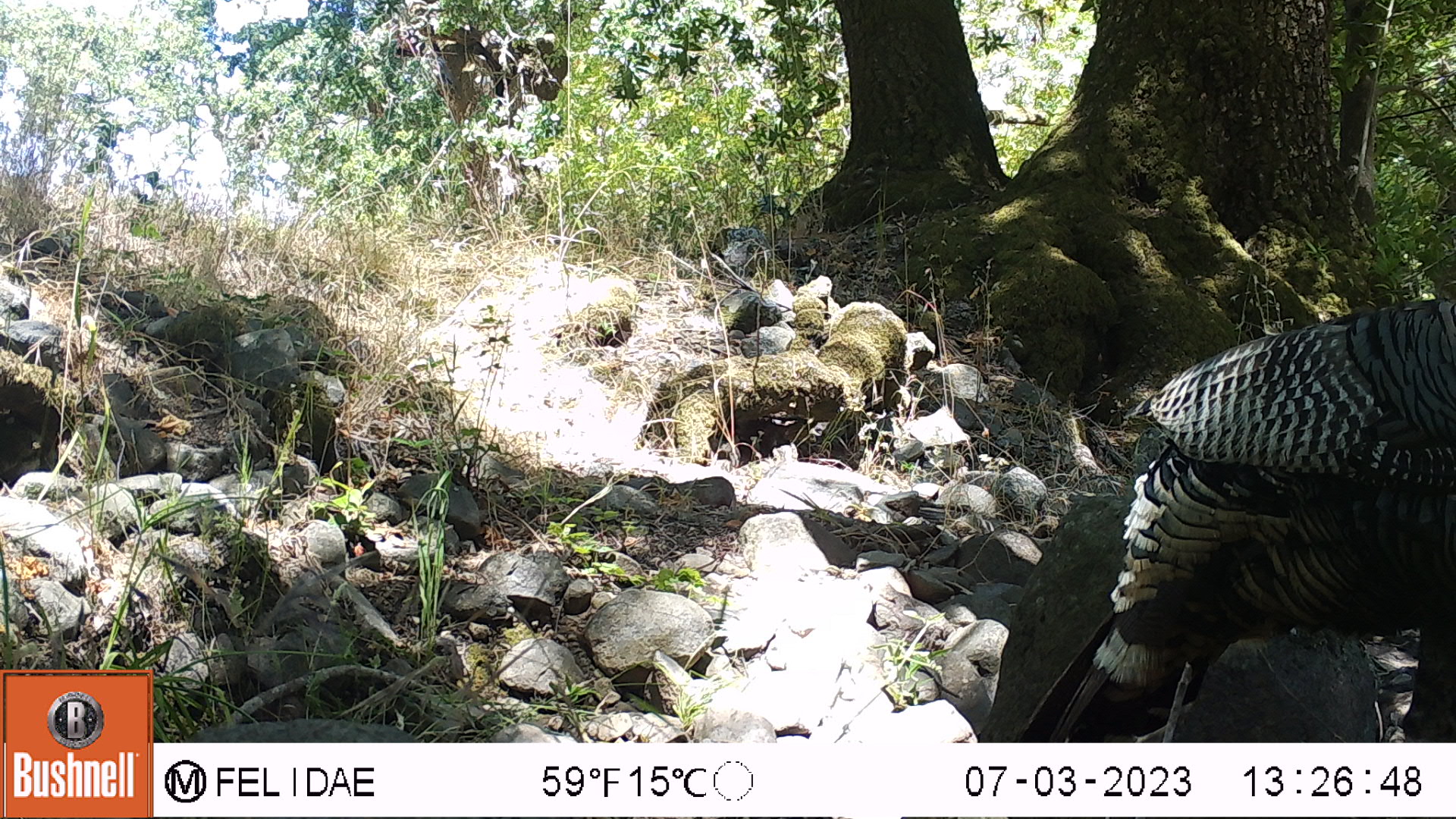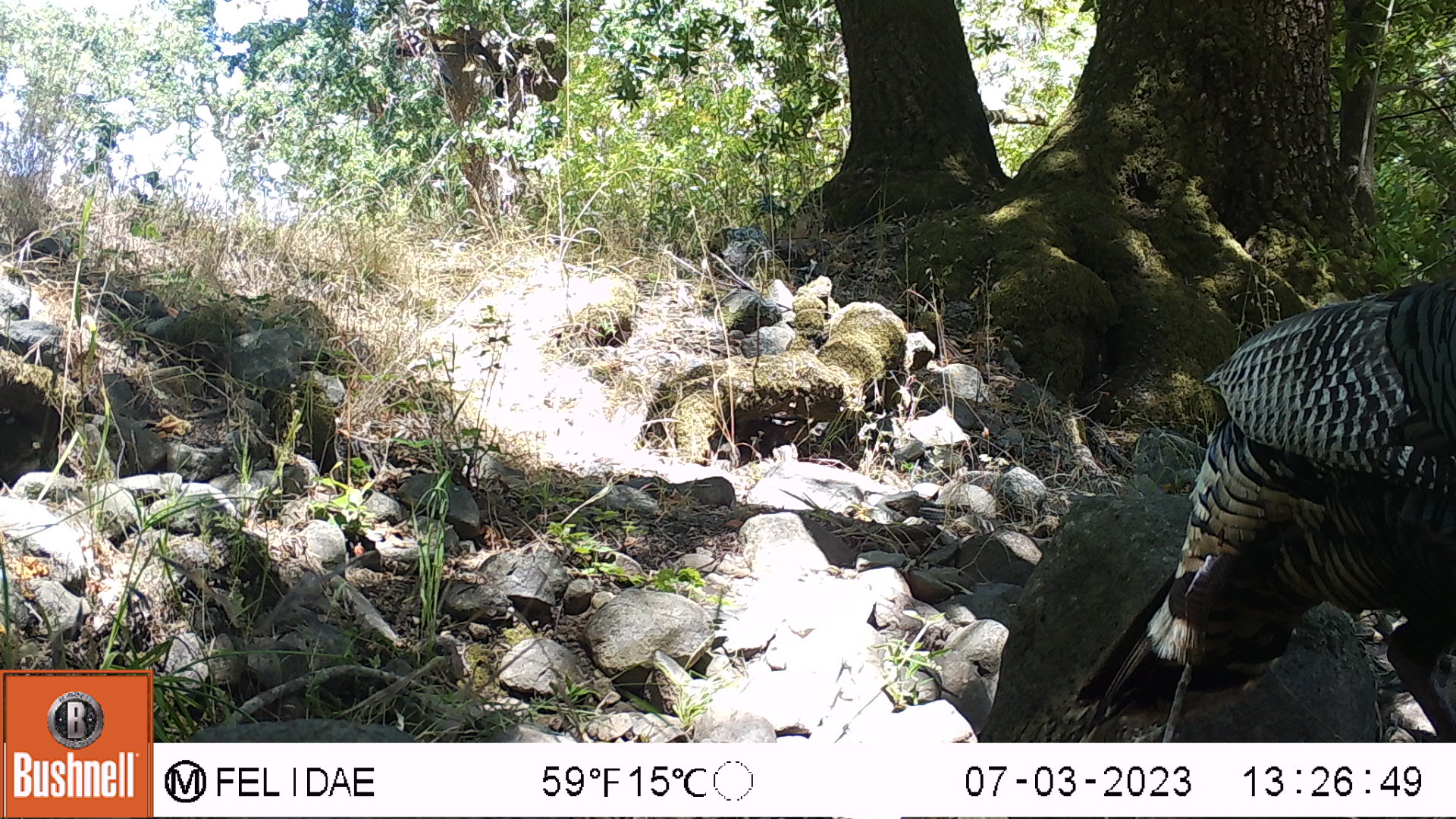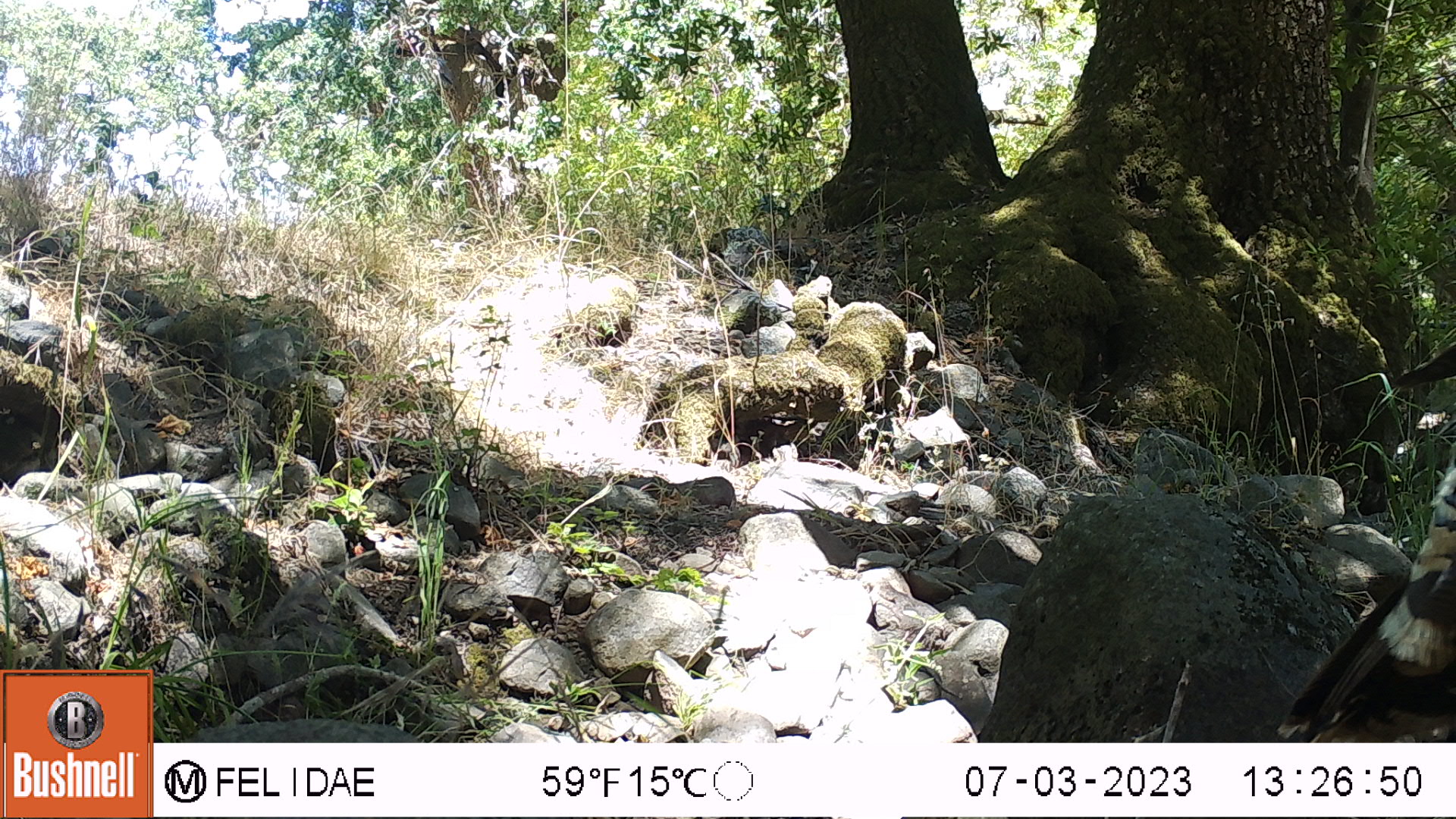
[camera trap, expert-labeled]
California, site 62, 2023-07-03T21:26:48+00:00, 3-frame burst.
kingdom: Animalia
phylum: Chordata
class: Aves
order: Galliformes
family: Phasianidae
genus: Meleagris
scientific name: Meleagris gallopavo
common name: turkey